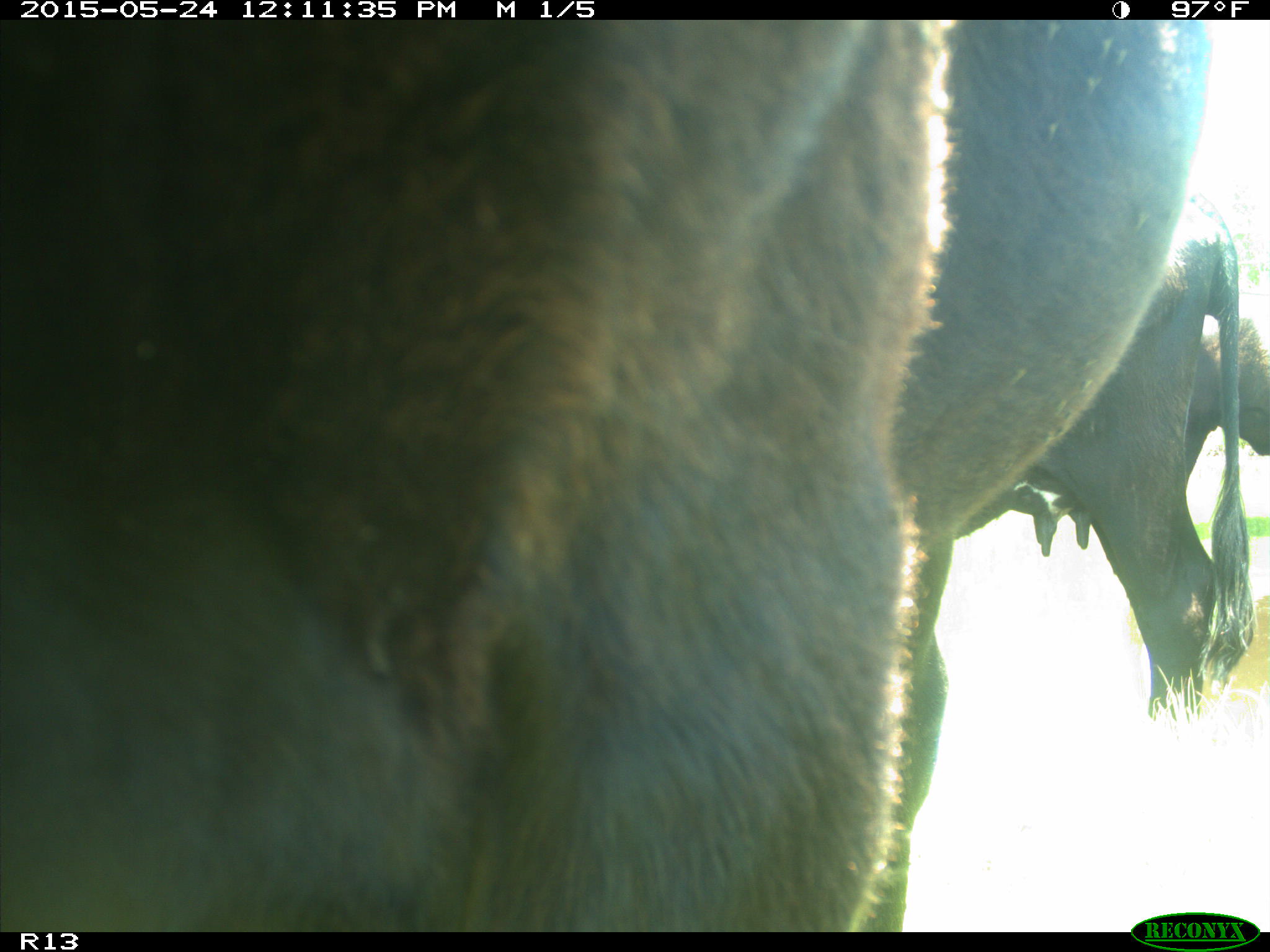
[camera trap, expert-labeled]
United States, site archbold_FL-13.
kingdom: Animalia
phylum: Chordata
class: Mammalia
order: Artiodactyla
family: Bovidae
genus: Bos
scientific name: Bos taurus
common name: domestic cow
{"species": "Bos taurus (domestic cow)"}